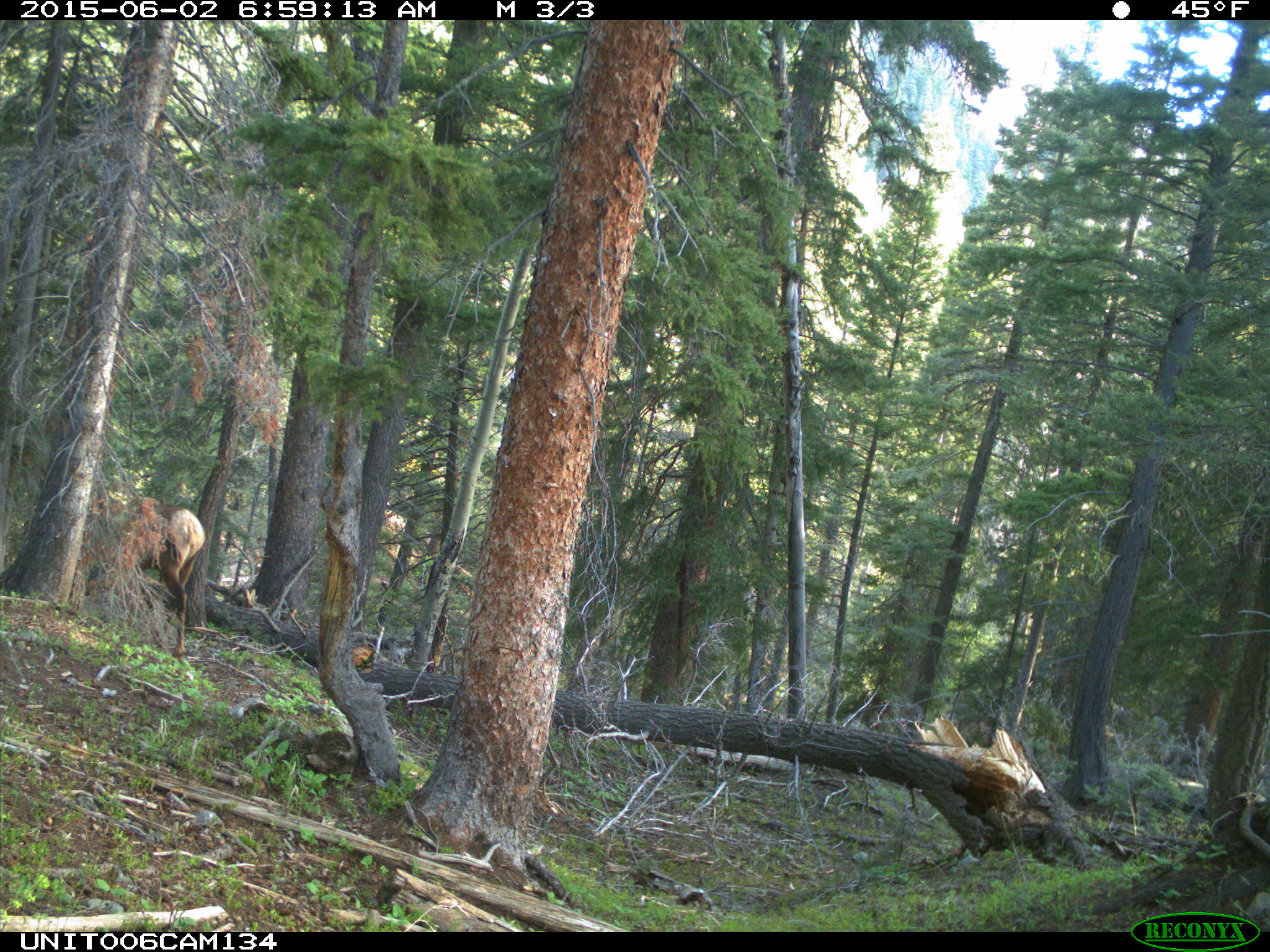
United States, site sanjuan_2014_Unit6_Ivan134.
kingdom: Animalia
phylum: Chordata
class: Mammalia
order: Artiodactyla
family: Cervidae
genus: Cervus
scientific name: Cervus elaphus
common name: red deer